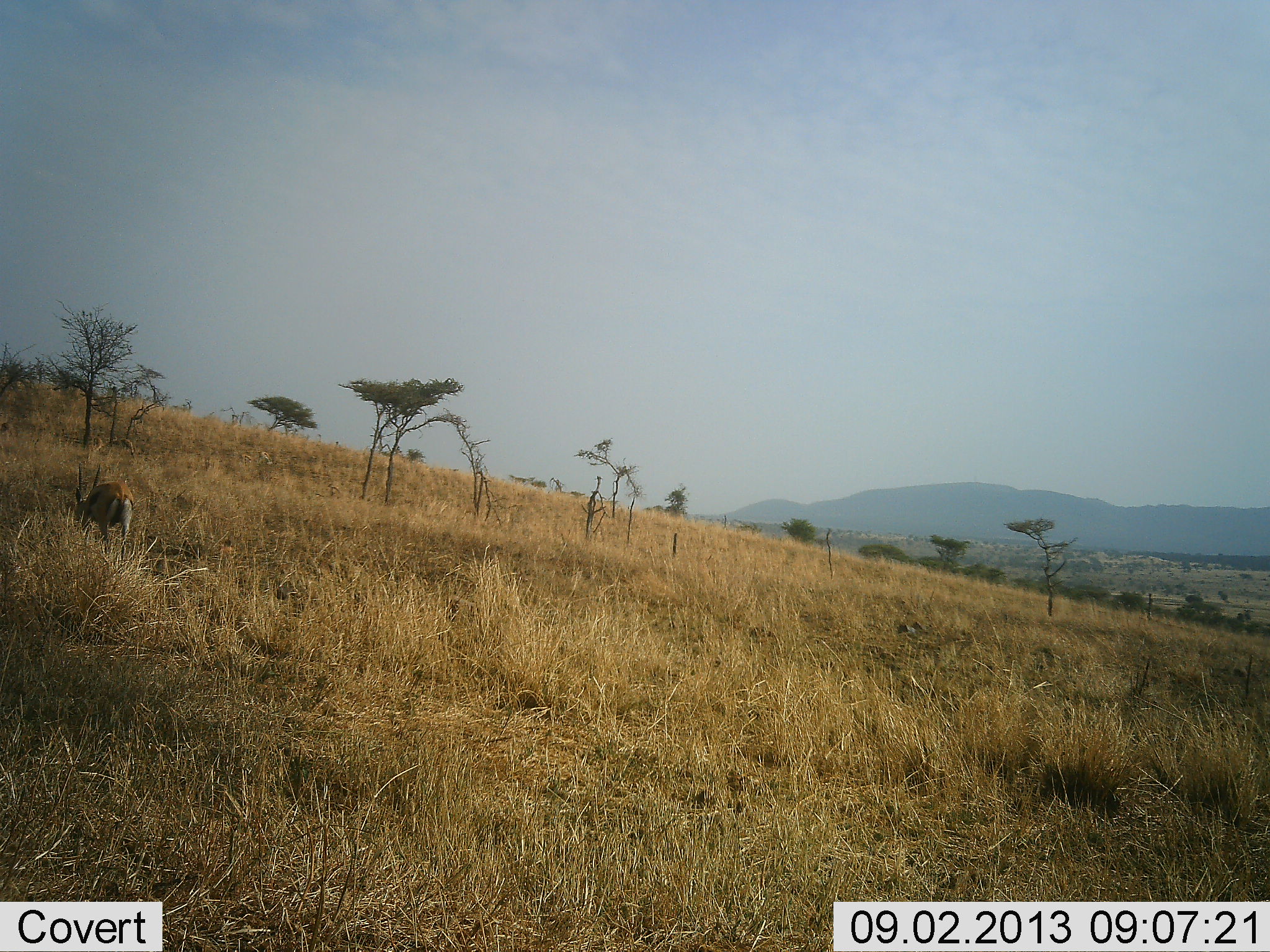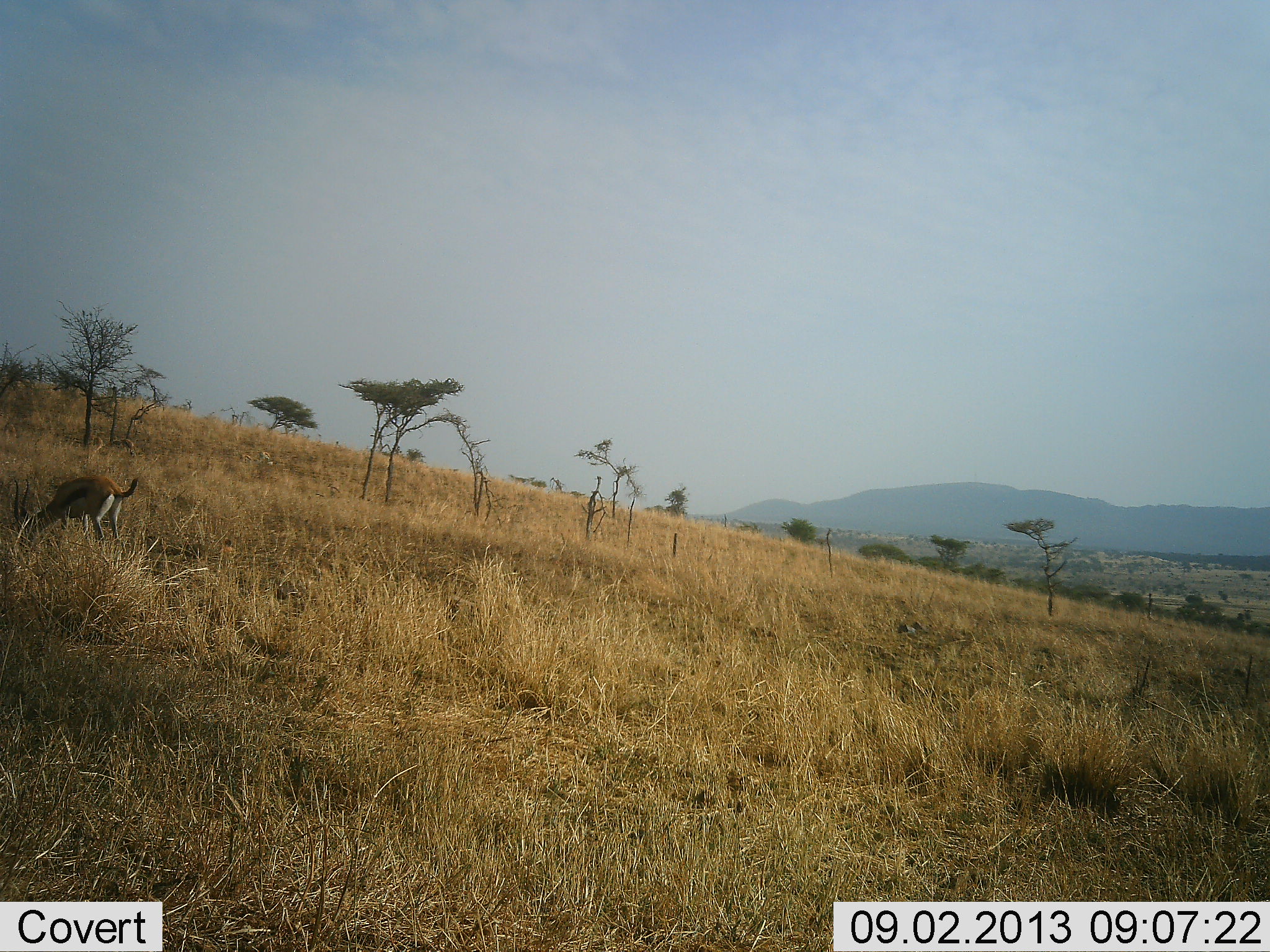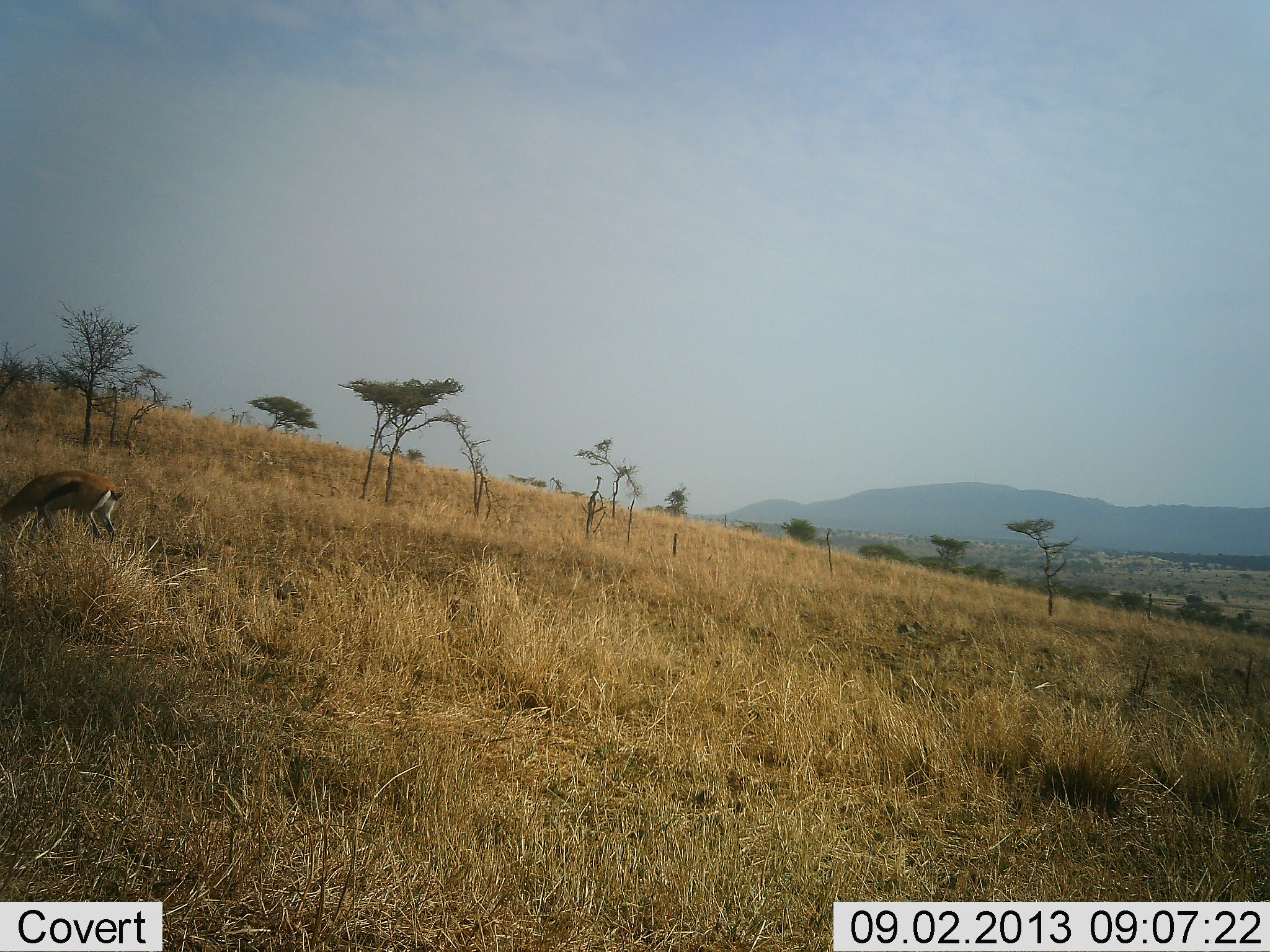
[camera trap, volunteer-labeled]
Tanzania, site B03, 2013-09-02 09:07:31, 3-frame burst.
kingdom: Animalia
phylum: Chordata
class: Mammalia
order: Artiodactyla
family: Bovidae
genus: Eudorcas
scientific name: Eudorcas thomsonii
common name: thomson's gazelle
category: gazellethomsons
Gazellethomsons (thomson's gazelle) (Eudorcas thomsonii), count 1. Behavior (volunteer vote fractions): standing 20%, resting 0%, moving 20%, interacting 0%. Young present (vote fraction): 0%. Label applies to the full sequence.